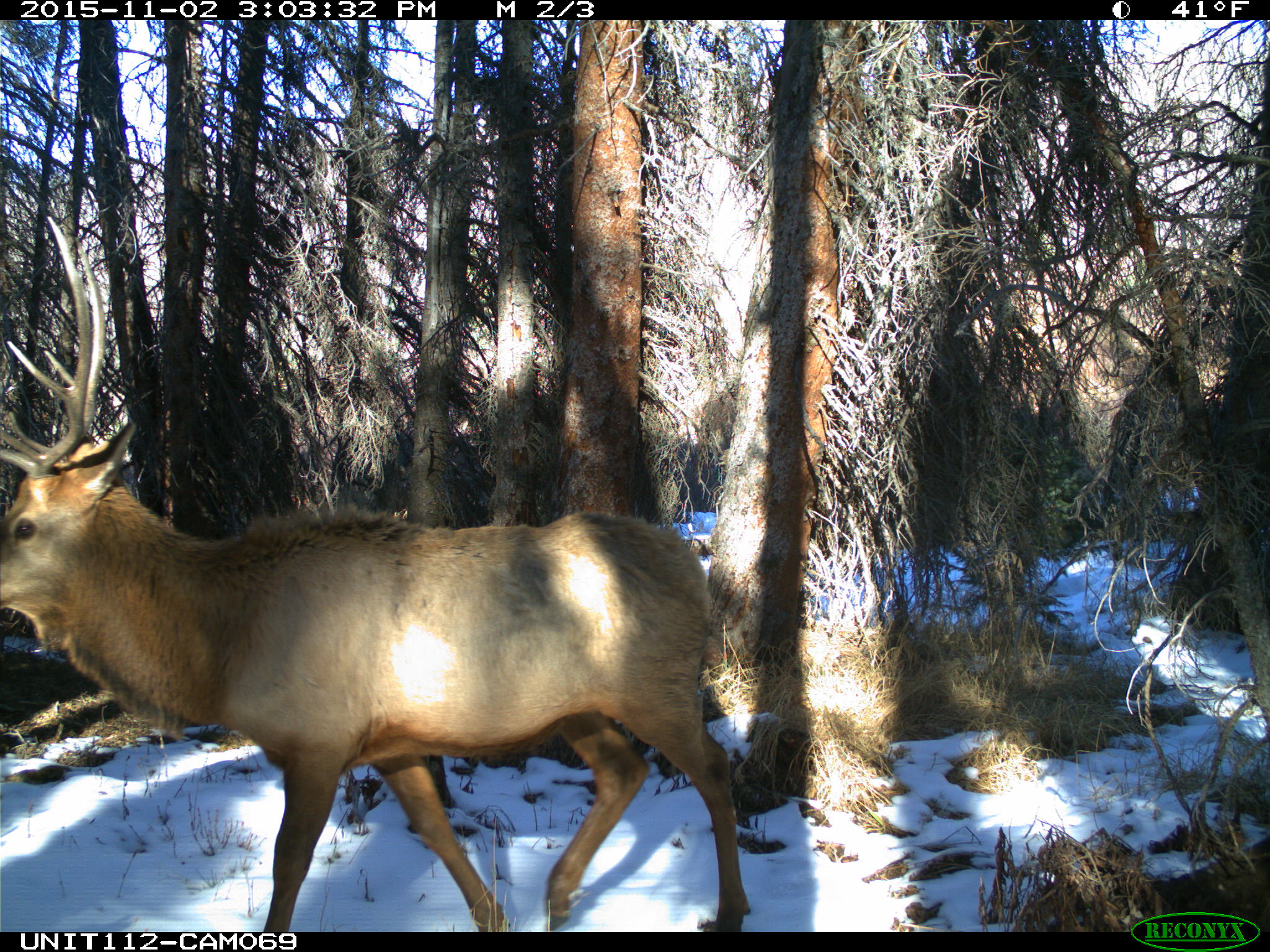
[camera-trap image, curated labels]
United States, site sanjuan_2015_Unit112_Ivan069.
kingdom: Animalia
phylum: Chordata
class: Mammalia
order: Artiodactyla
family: Cervidae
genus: Cervus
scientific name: Cervus elaphus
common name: red deer